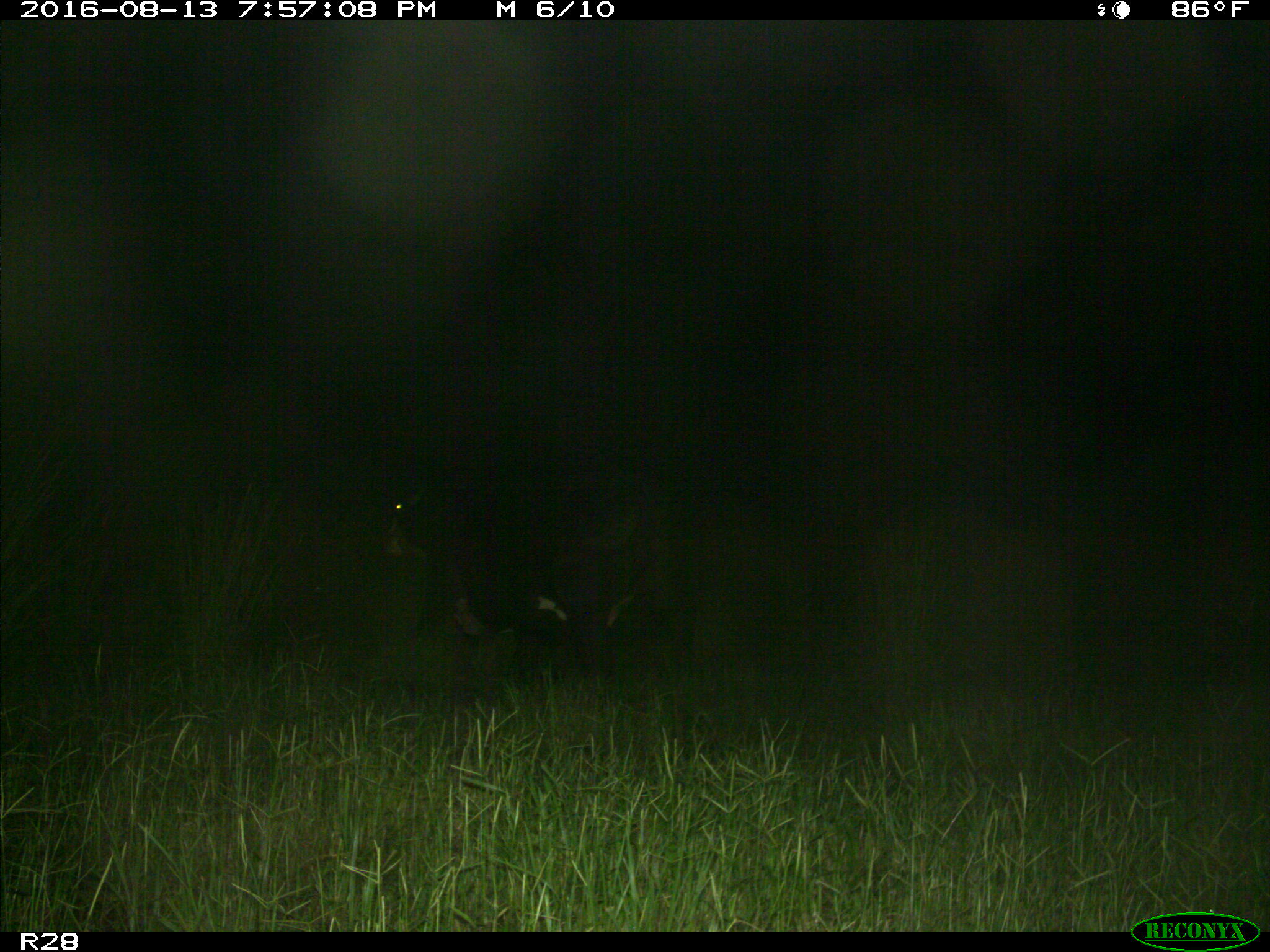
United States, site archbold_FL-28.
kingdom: Animalia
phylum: Chordata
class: Mammalia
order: Artiodactyla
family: Bovidae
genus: Bos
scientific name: Bos taurus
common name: domestic cow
Bos taurus (domestic cow).